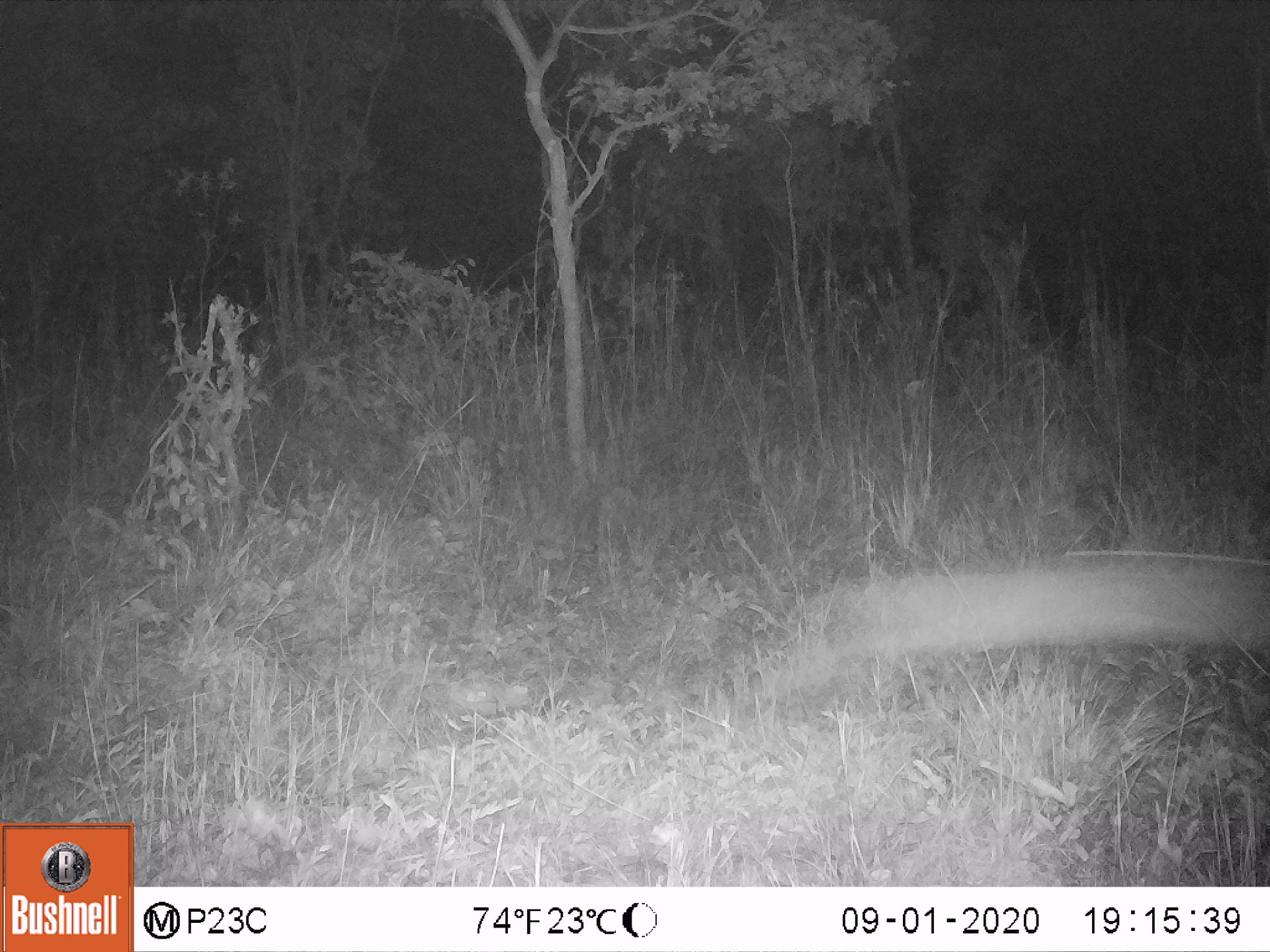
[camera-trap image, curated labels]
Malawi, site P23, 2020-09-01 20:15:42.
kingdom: Animalia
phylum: Chordata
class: Mammalia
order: Artiodactyla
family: Bovidae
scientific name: Antilopinae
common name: small antelope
Small antelope (Antilopinae), count 1.